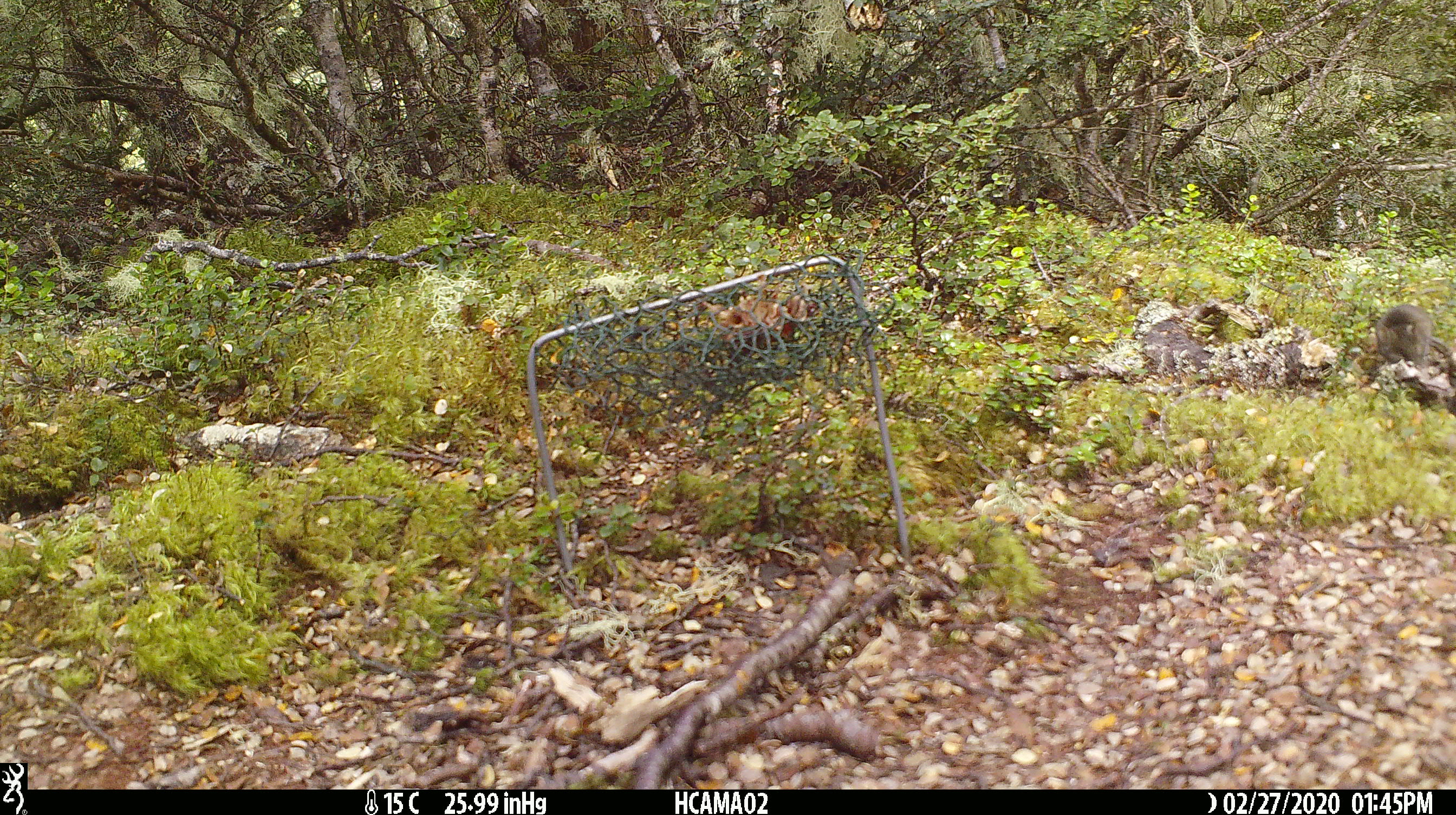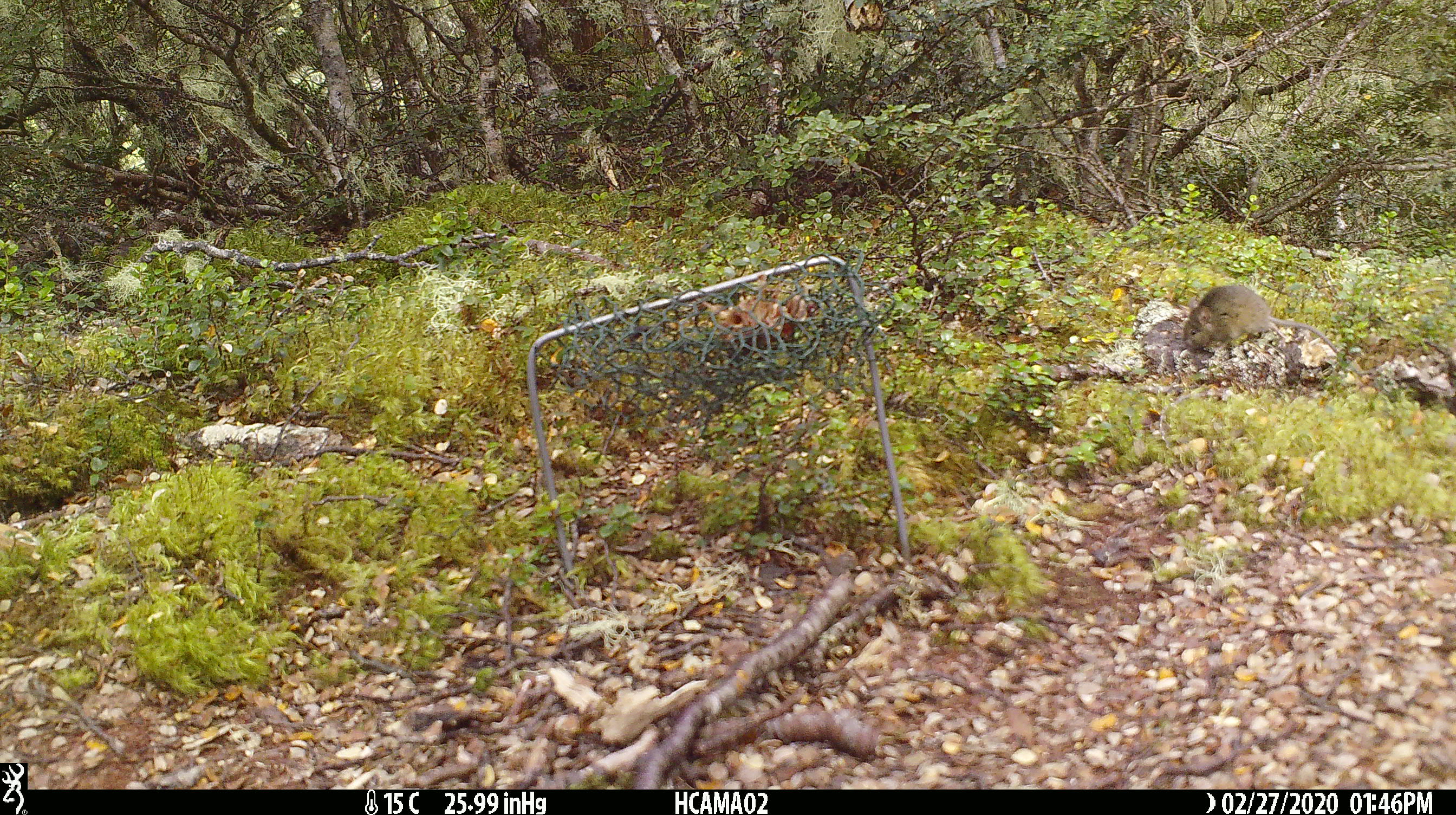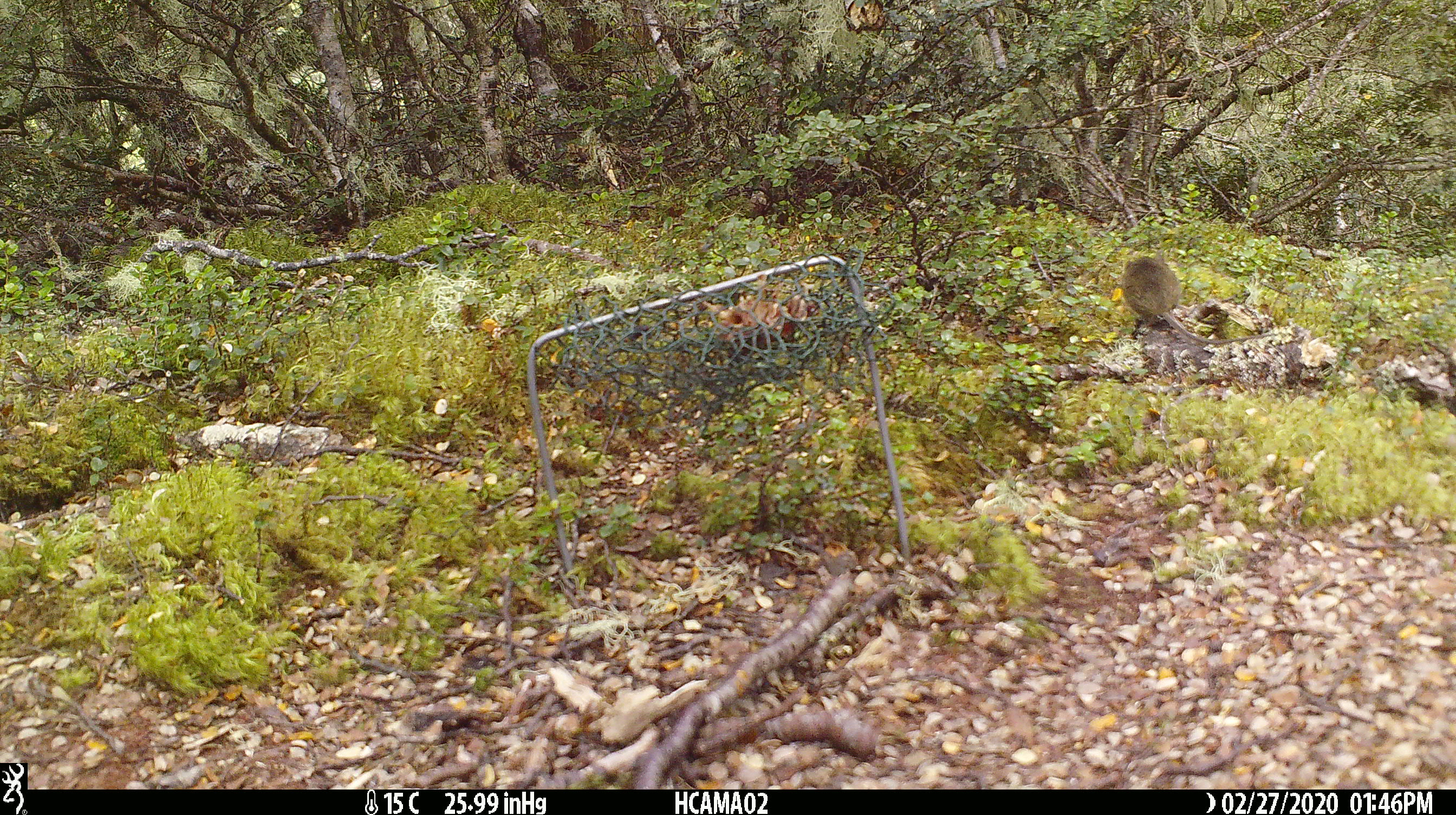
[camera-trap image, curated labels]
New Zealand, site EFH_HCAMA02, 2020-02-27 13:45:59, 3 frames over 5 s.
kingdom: Animalia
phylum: Chordata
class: Mammalia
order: Rodentia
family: Muridae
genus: Mus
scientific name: Mus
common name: mouse